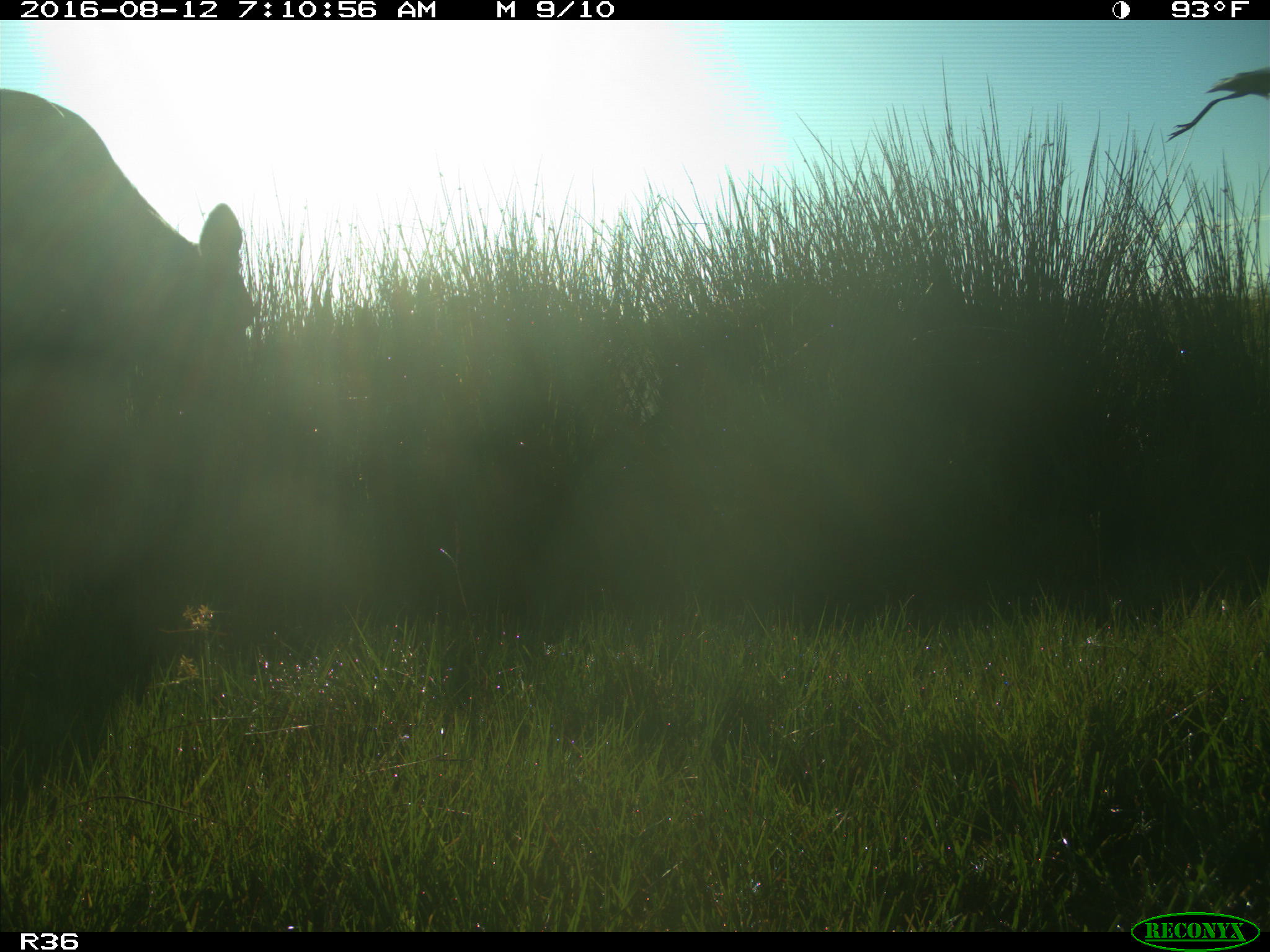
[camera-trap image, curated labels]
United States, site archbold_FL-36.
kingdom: Animalia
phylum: Chordata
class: Mammalia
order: Artiodactyla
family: Bovidae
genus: Bos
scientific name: Bos taurus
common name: domestic cow